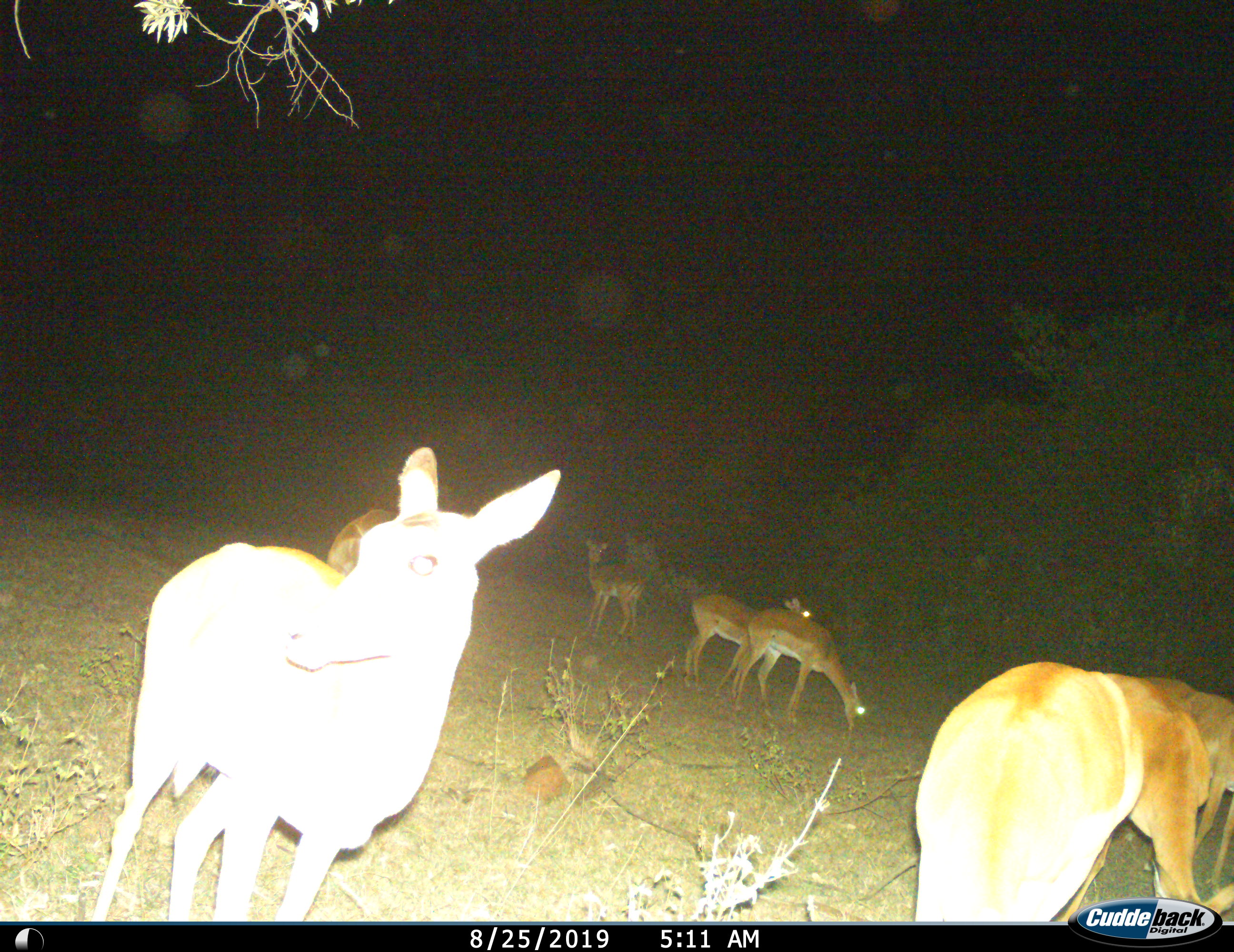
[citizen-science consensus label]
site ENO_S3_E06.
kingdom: Animalia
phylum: Chordata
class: Mammalia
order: Artiodactyla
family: Bovidae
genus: Aepyceros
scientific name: Aepyceros melampus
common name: impala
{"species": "impala (Aepyceros melampus)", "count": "8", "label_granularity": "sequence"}